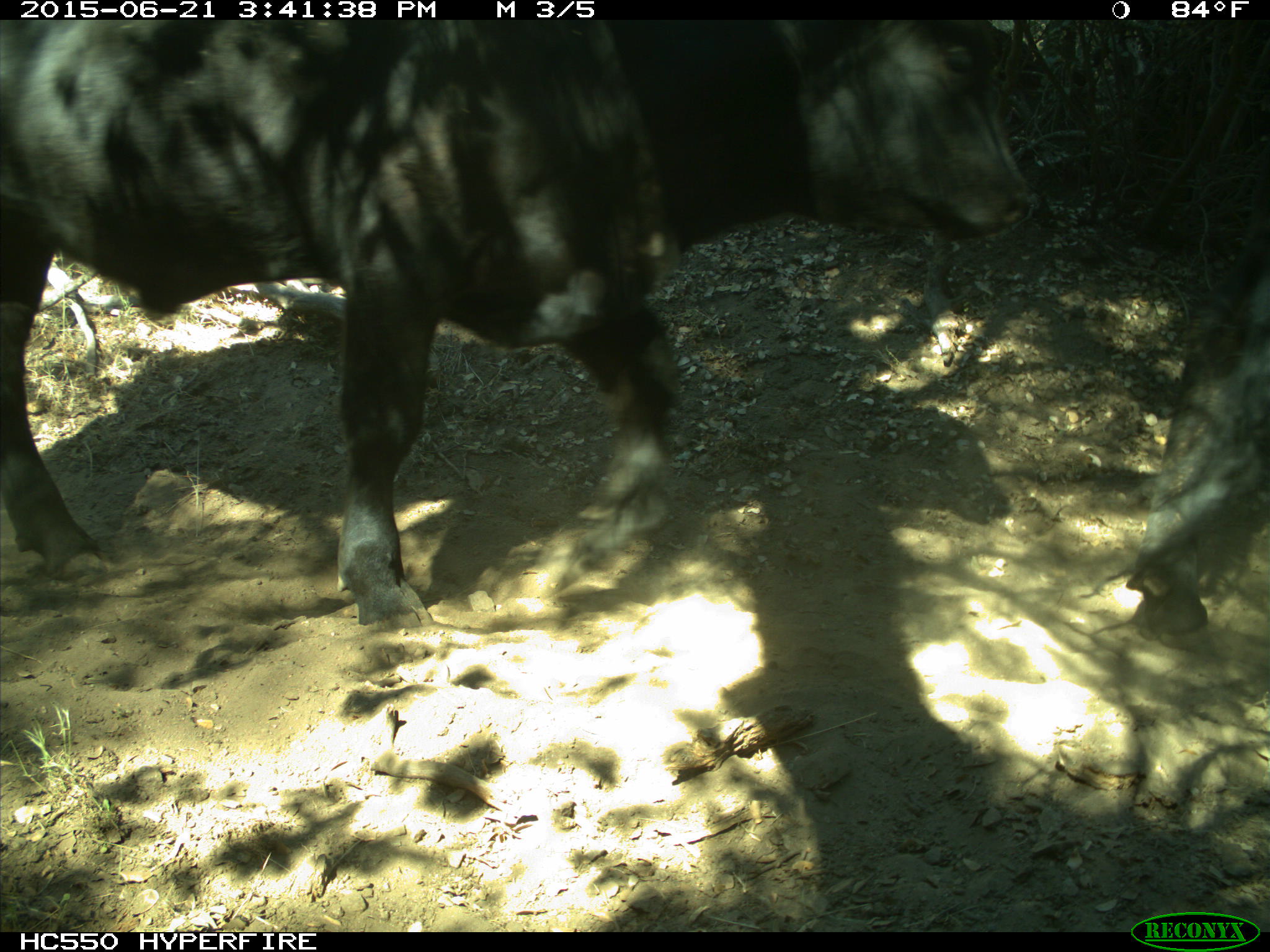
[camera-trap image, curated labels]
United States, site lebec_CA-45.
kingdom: Animalia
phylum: Chordata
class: Mammalia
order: Artiodactyla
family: Bovidae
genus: Bos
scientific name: Bos taurus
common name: domestic cow